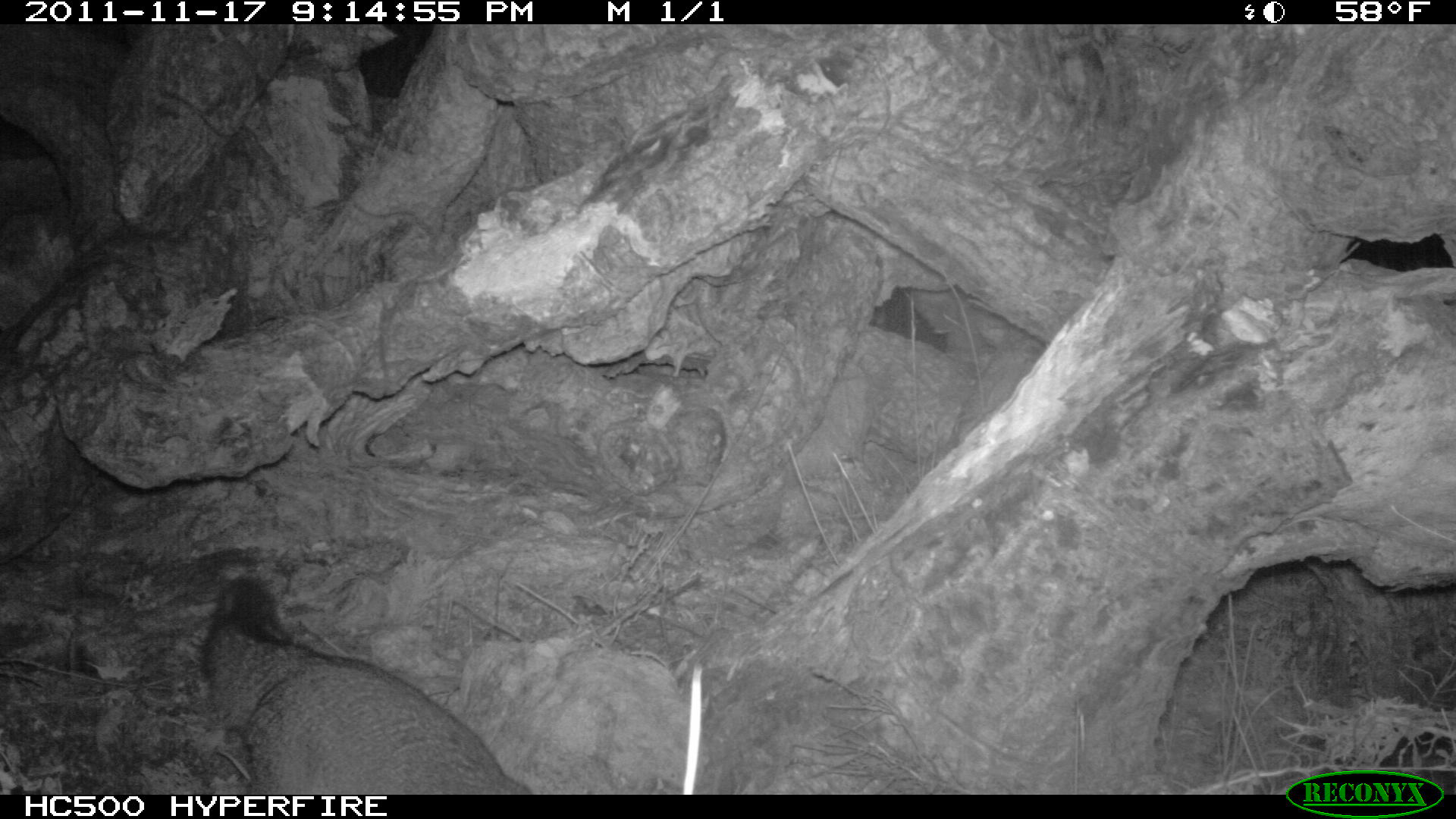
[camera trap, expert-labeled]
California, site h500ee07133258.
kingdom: Animalia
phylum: Chordata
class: Mammalia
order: Carnivora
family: Canidae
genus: Urocyon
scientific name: Urocyon littoralis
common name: island fox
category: fox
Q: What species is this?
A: Fox (island fox) (Urocyon littoralis).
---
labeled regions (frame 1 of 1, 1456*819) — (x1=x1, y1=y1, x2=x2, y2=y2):
fox: (x1=202, y1=574, x2=532, y2=794)